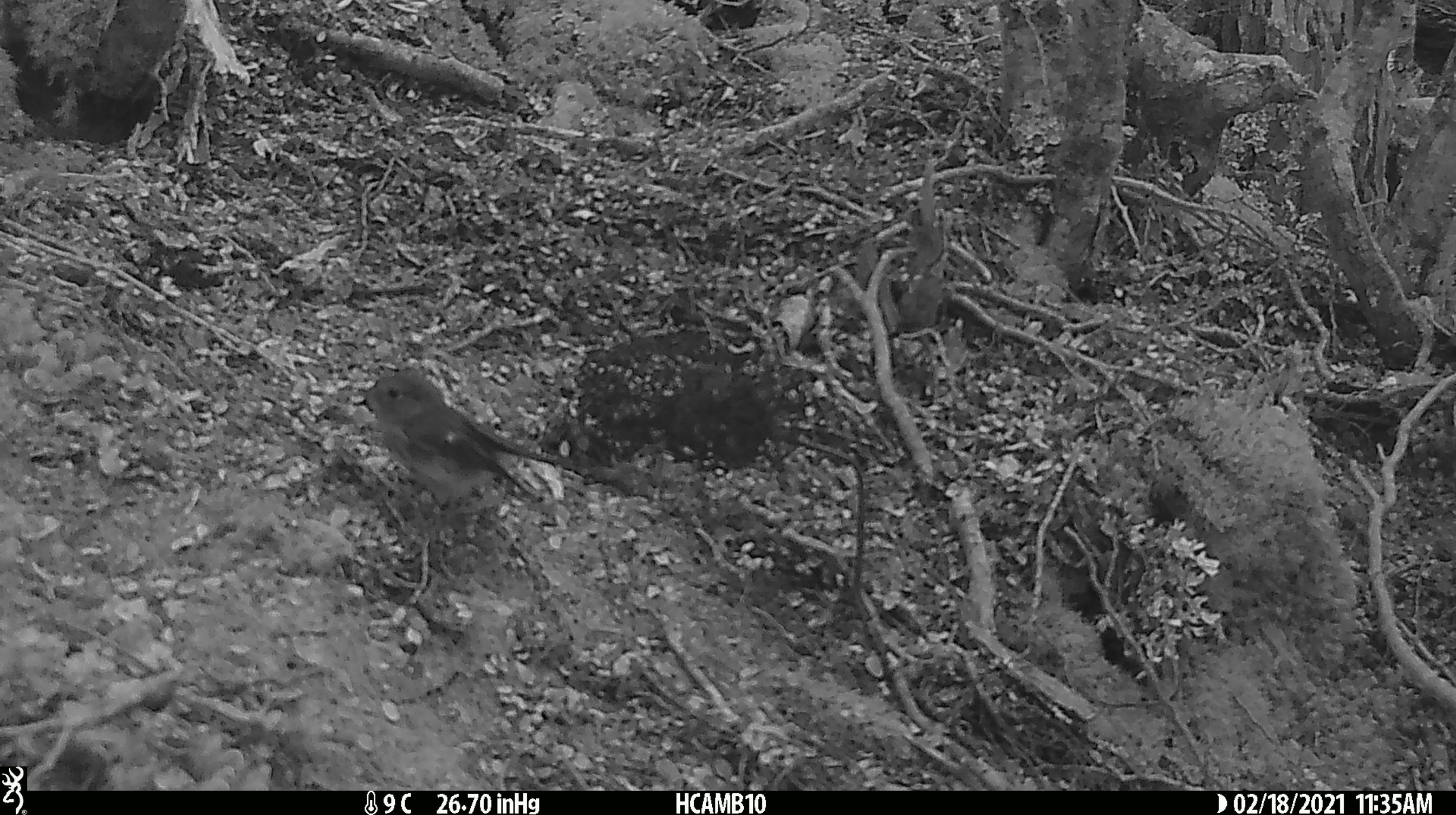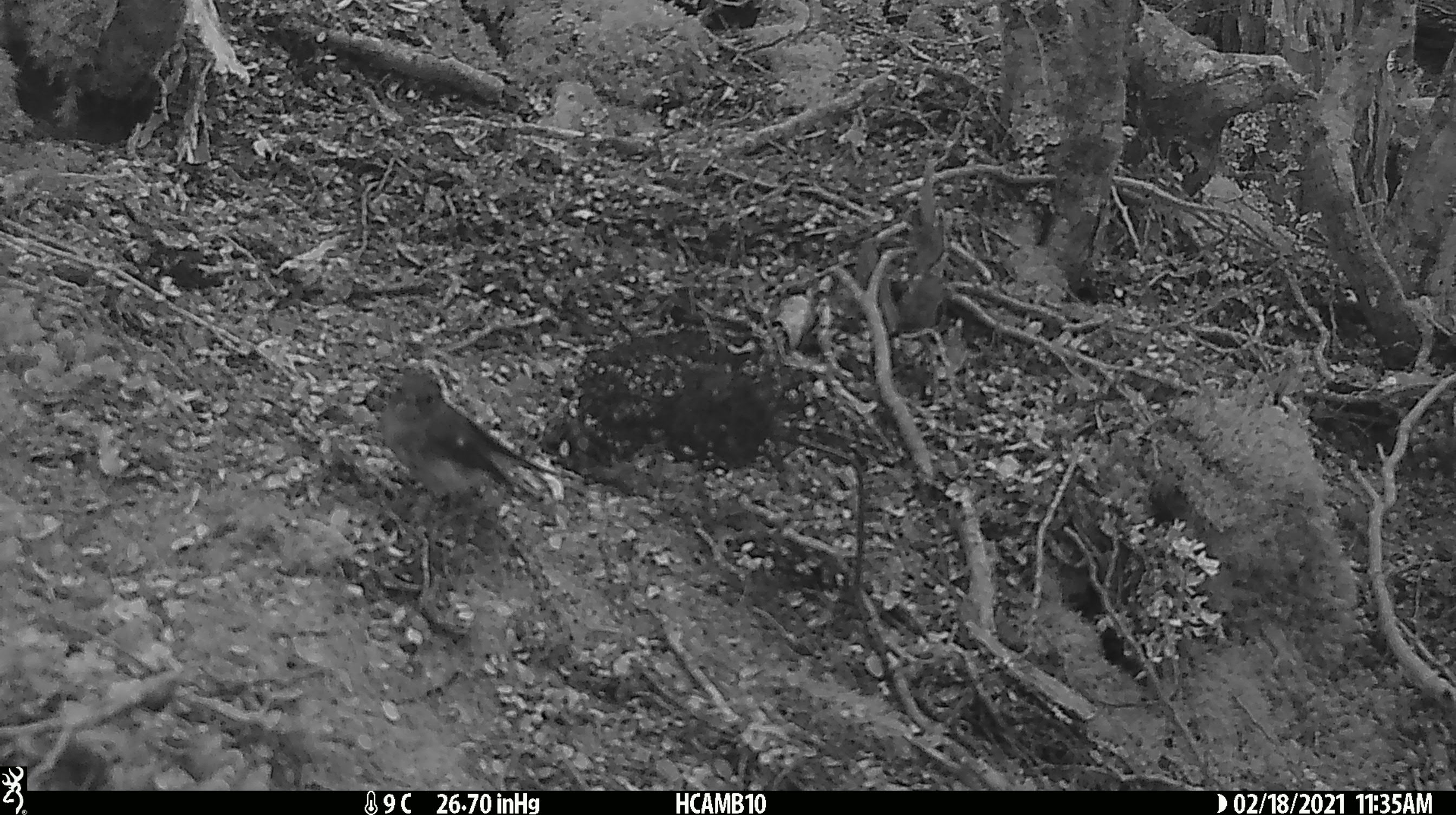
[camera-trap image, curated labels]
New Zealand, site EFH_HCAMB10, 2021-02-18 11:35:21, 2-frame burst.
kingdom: Animalia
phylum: Chordata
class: Aves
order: Passeriformes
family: Petroicidae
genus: Petroica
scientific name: Petroica macrocephala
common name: tomtit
Tomtit (Petroica macrocephala).